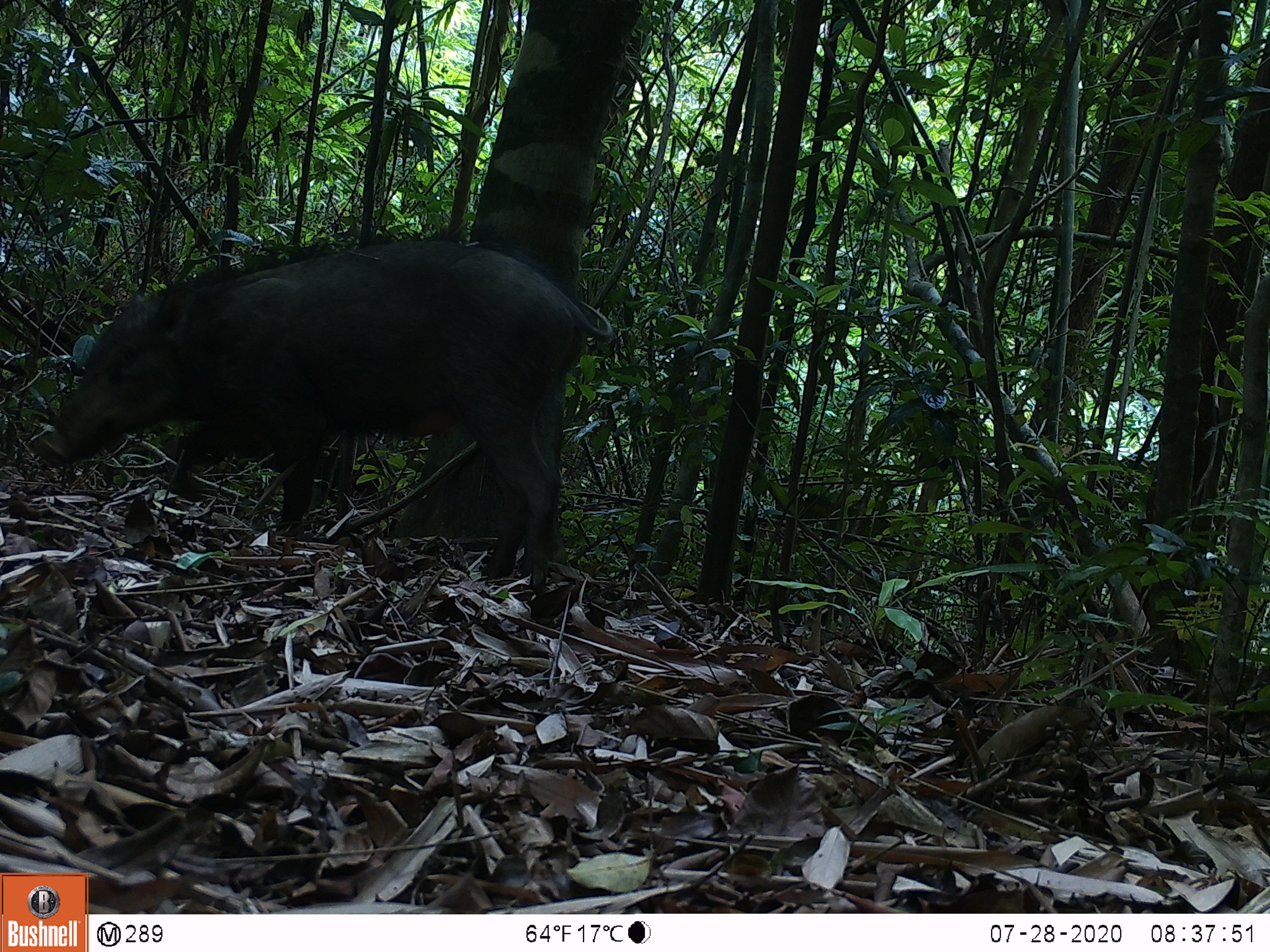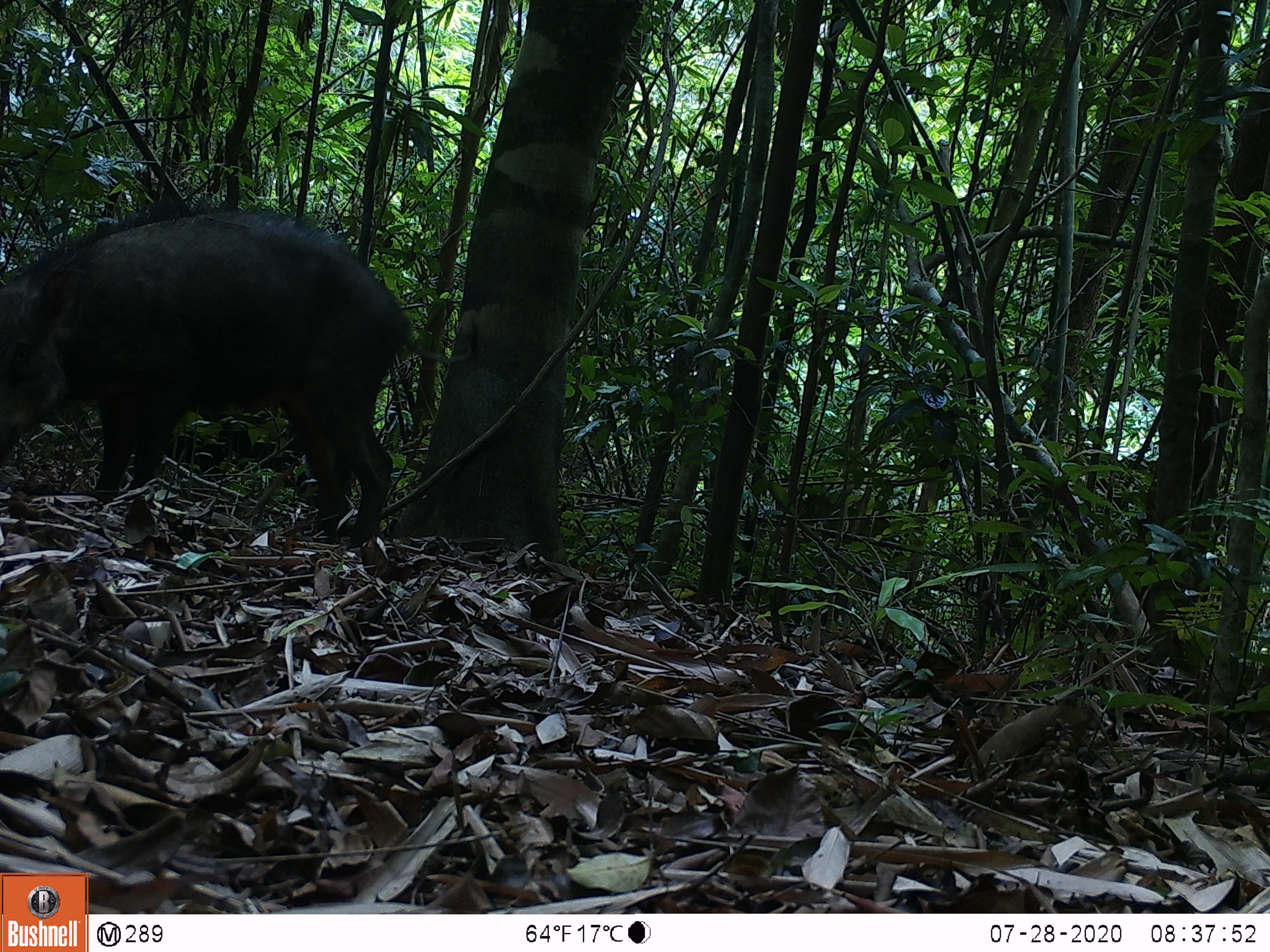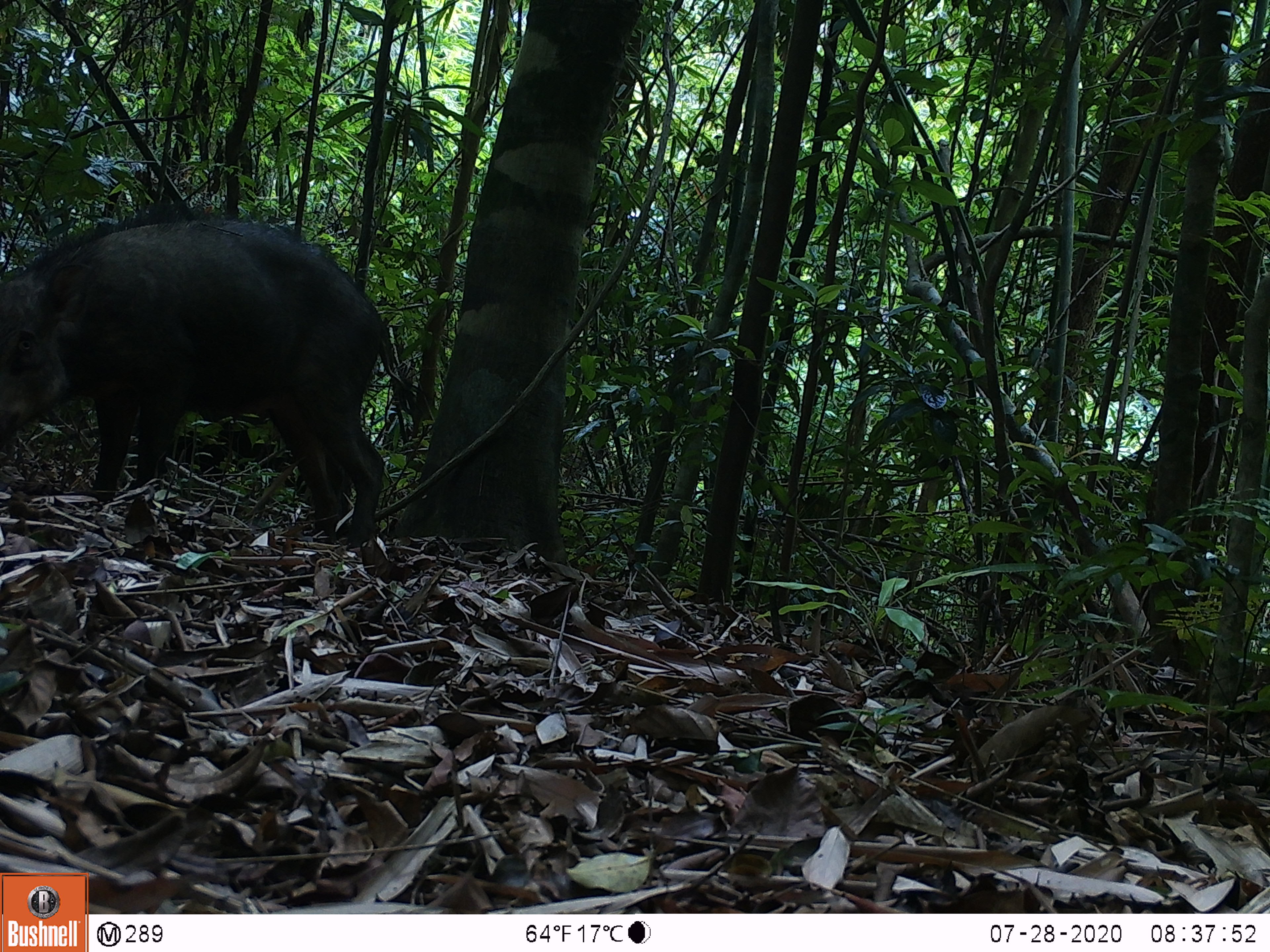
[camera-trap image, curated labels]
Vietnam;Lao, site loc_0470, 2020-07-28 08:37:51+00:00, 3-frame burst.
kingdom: Animalia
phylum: Chordata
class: Mammalia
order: Artiodactyla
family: Suidae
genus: Sus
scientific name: Sus scrofa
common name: eurasian wild pig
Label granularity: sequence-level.